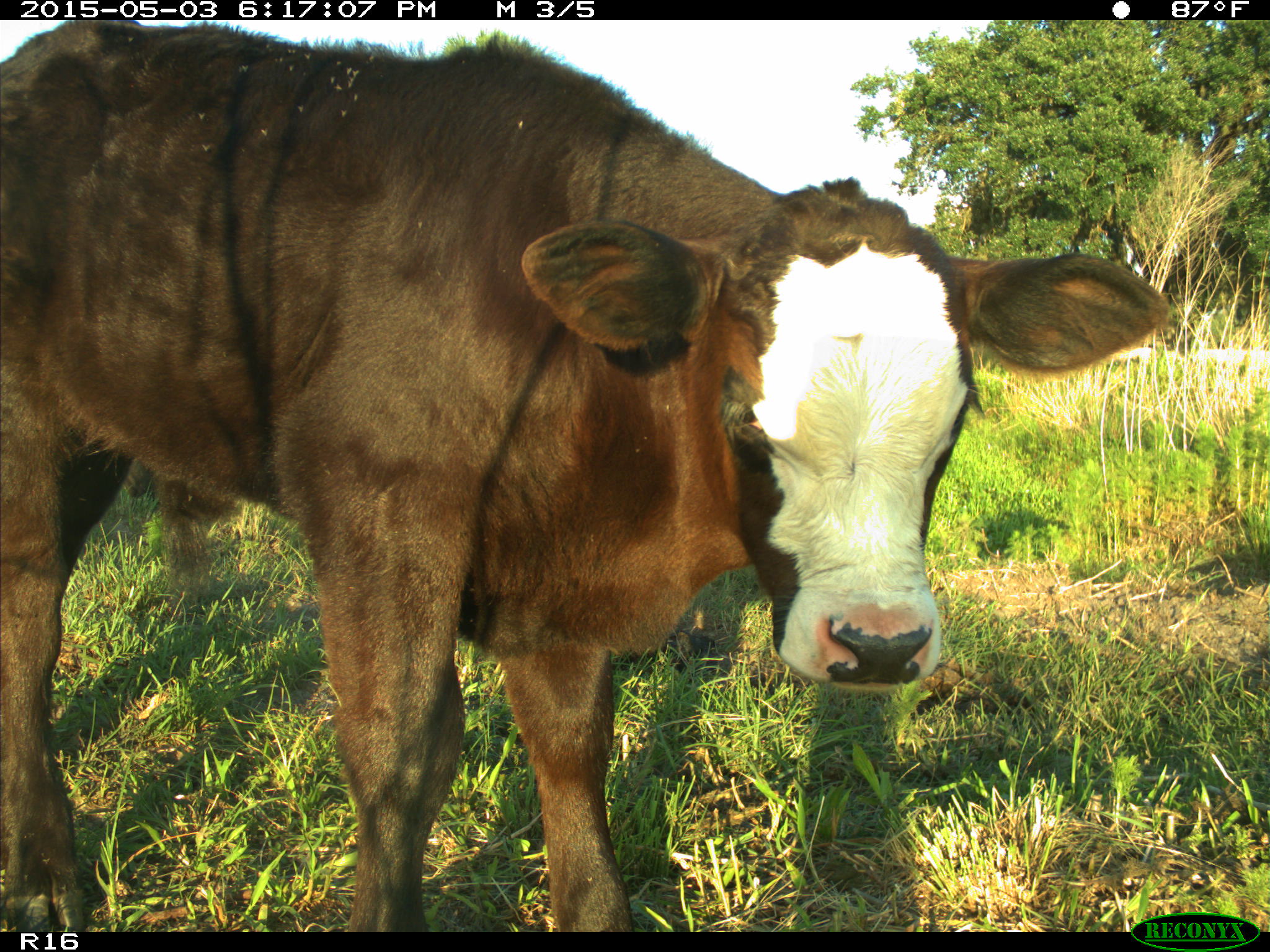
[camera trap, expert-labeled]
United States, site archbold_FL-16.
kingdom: Animalia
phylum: Chordata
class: Mammalia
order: Artiodactyla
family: Bovidae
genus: Bos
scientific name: Bos taurus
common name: domestic cow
Bos taurus (domestic cow).